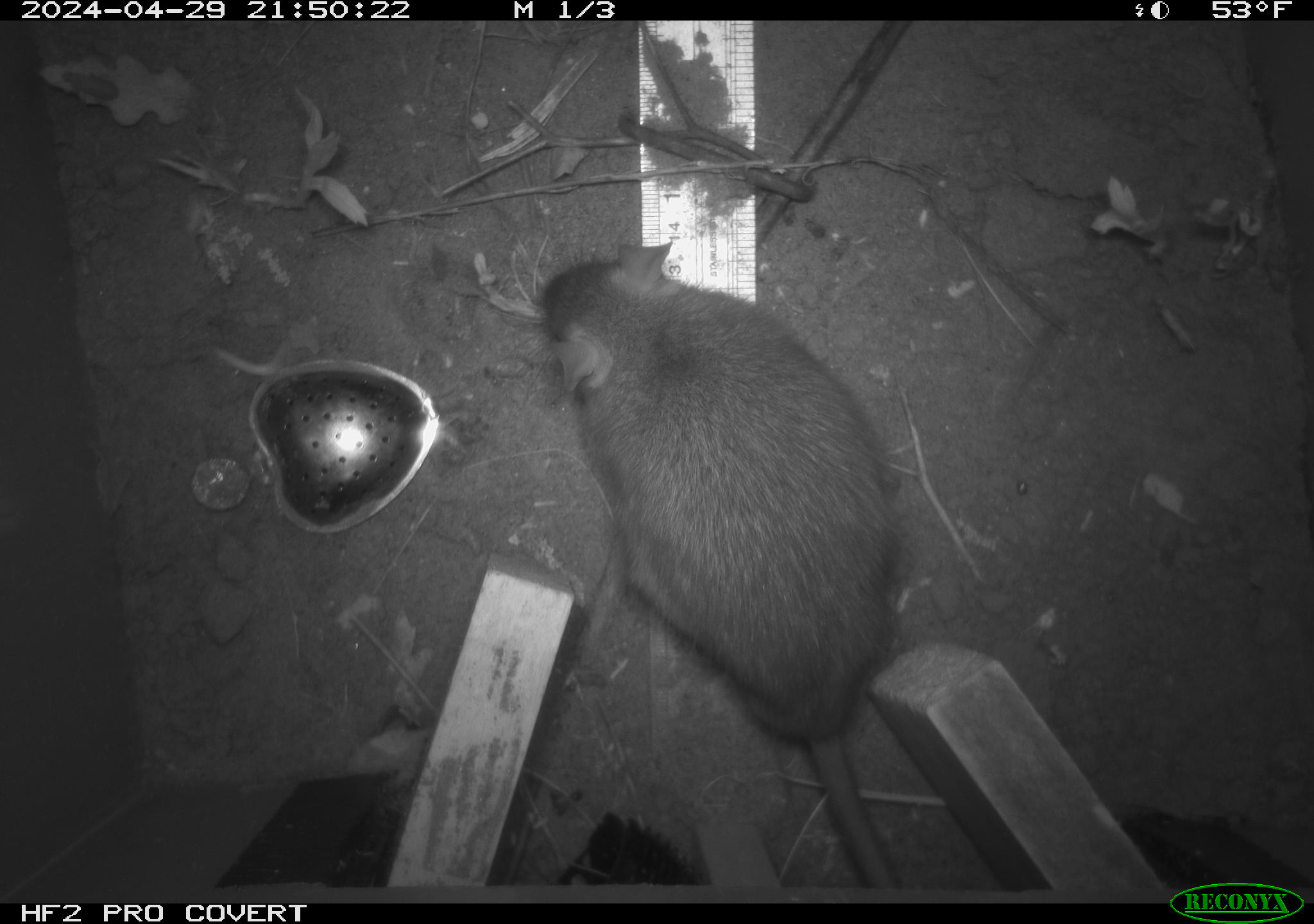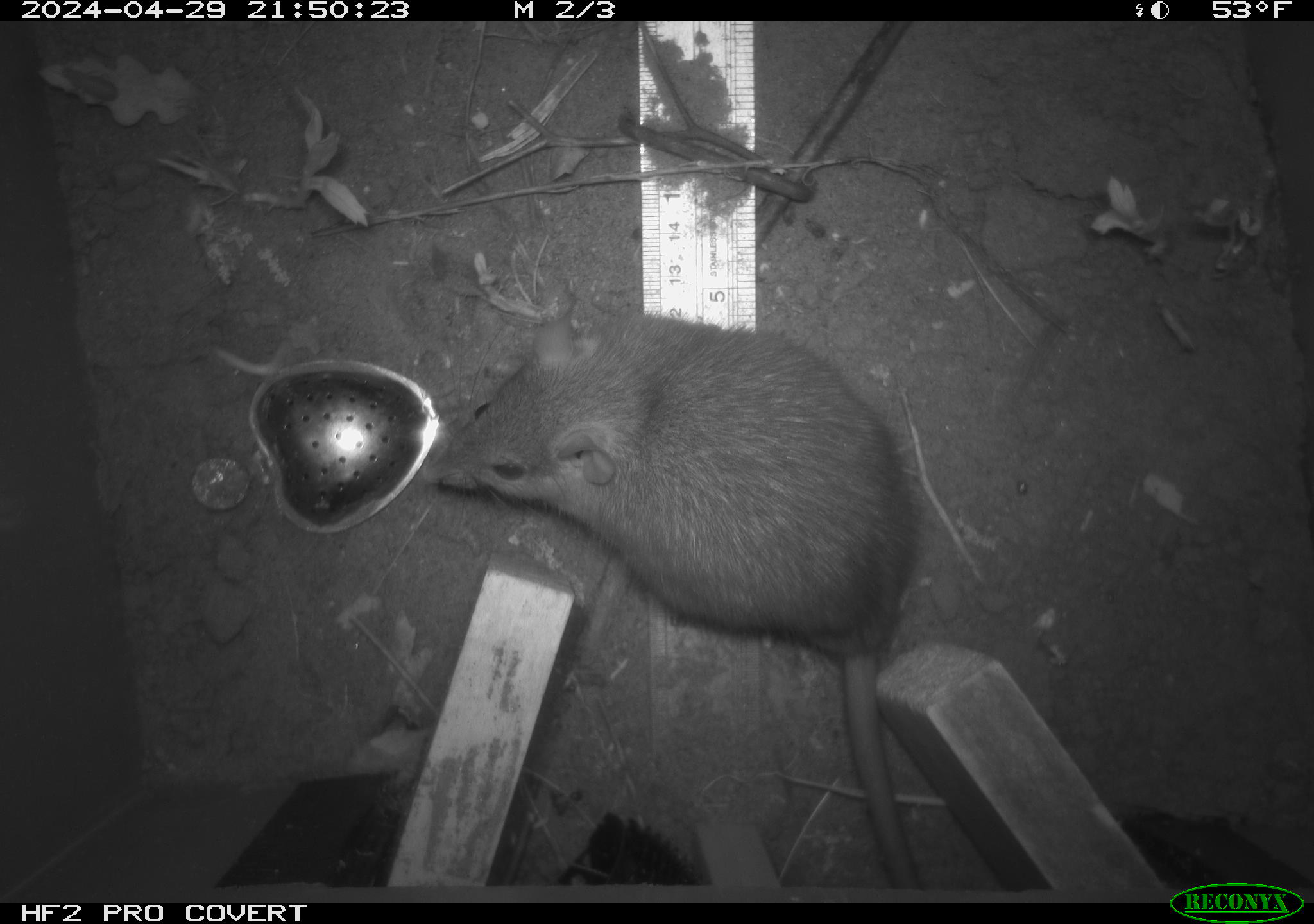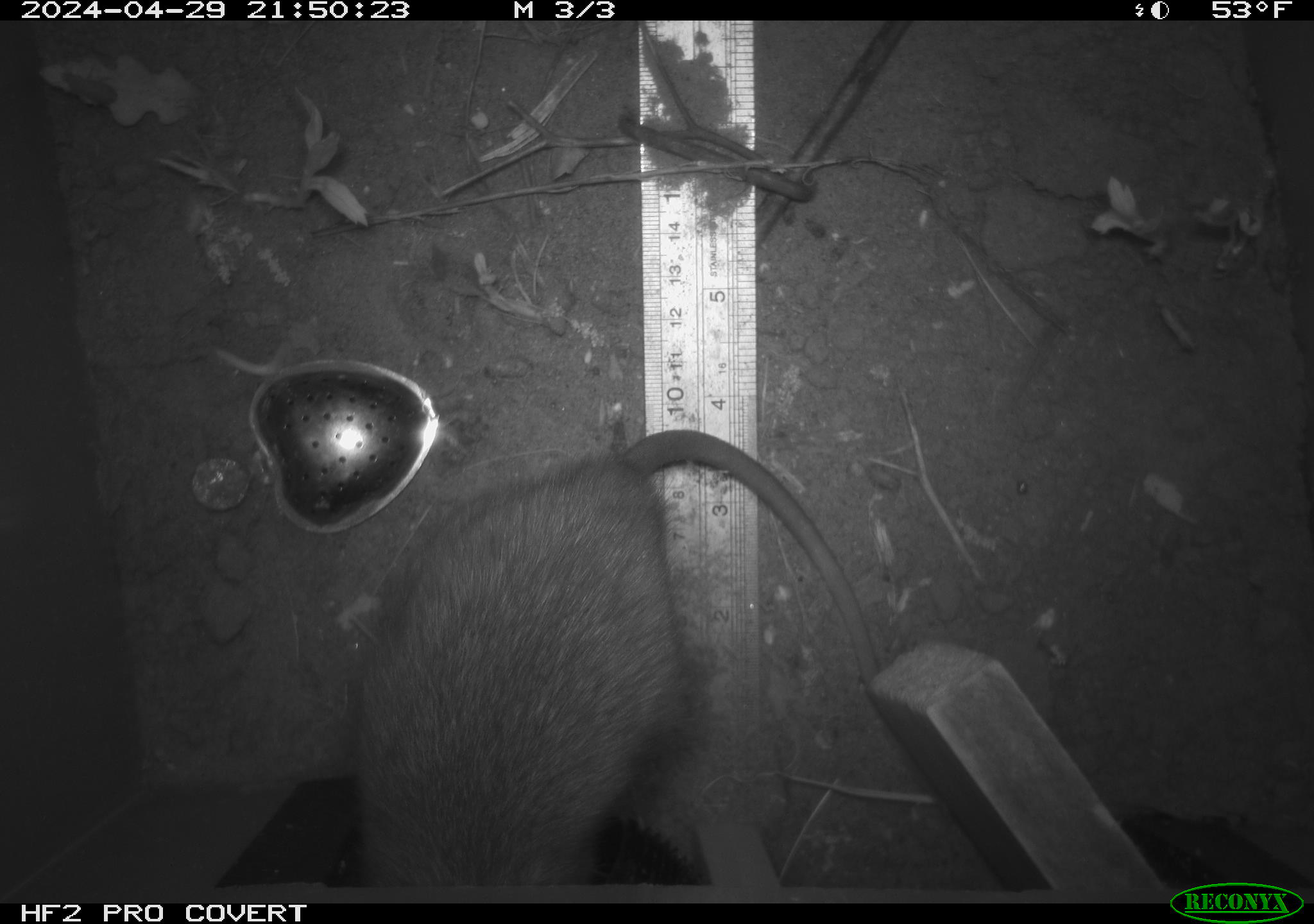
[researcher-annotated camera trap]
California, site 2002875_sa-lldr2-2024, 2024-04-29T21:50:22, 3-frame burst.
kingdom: Animalia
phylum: Chordata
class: Mammalia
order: Rodentia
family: Muridae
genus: Rattus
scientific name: Rattus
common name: rat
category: rattus species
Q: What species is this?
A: Rattus species (rat) (Rattus).